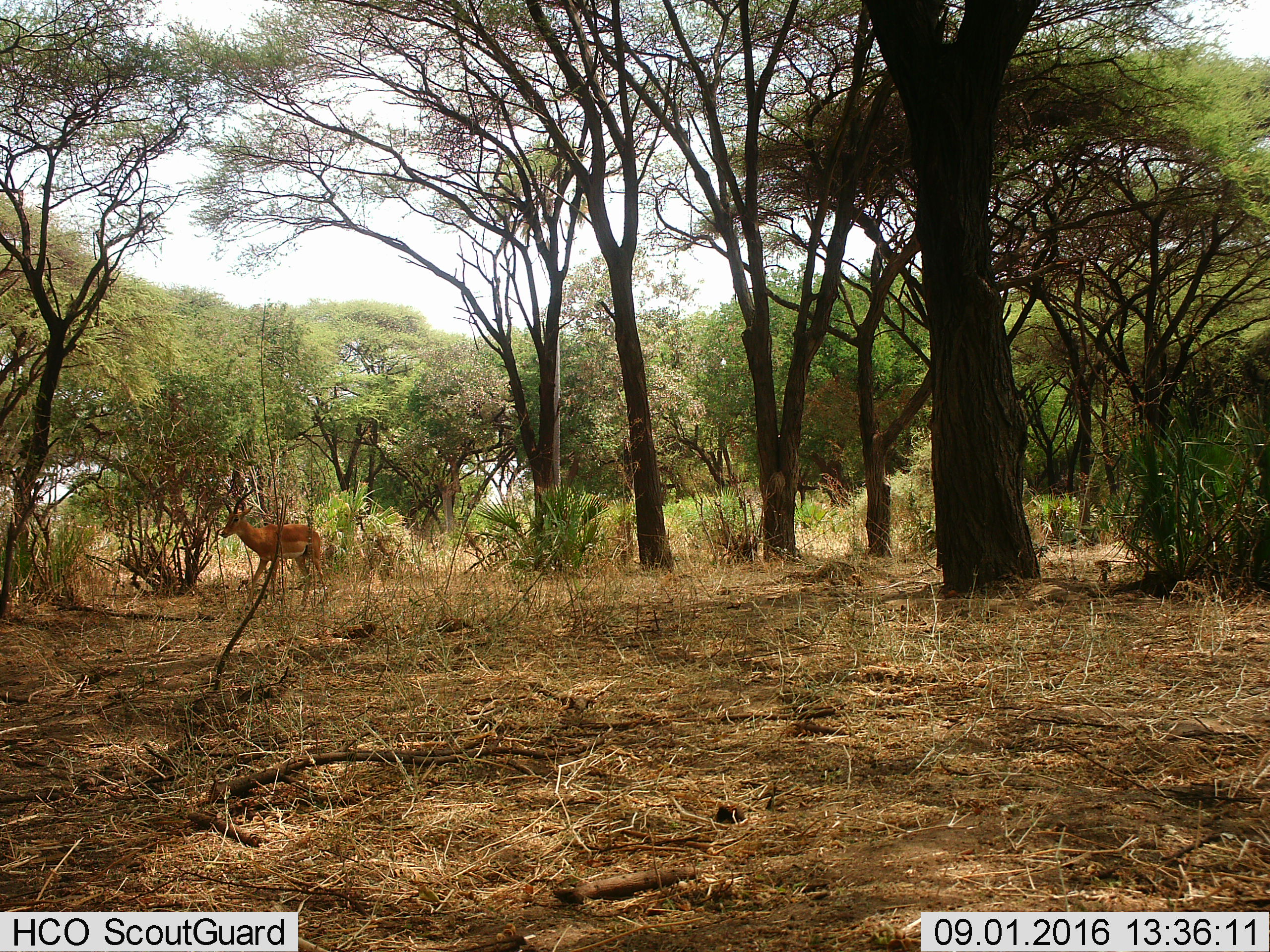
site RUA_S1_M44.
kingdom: Animalia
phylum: Chordata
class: Mammalia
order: Artiodactyla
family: Bovidae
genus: Aepyceros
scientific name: Aepyceros melampus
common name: impala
Impala (Aepyceros melampus), count 1. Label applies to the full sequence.